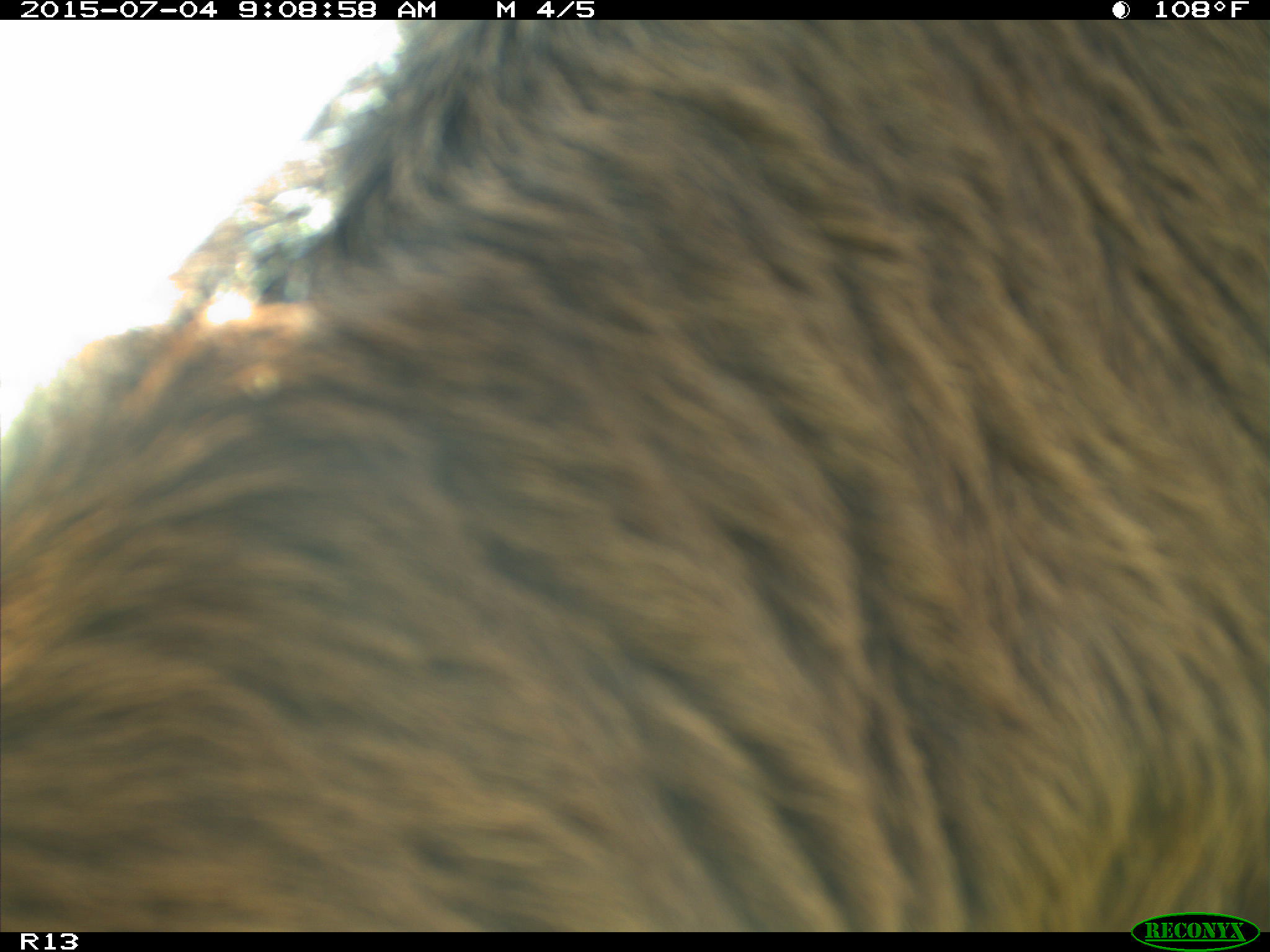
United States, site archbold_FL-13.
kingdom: Animalia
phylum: Chordata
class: Mammalia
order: Artiodactyla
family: Bovidae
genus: Bos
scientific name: Bos taurus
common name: domestic cow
Bos taurus (domestic cow).